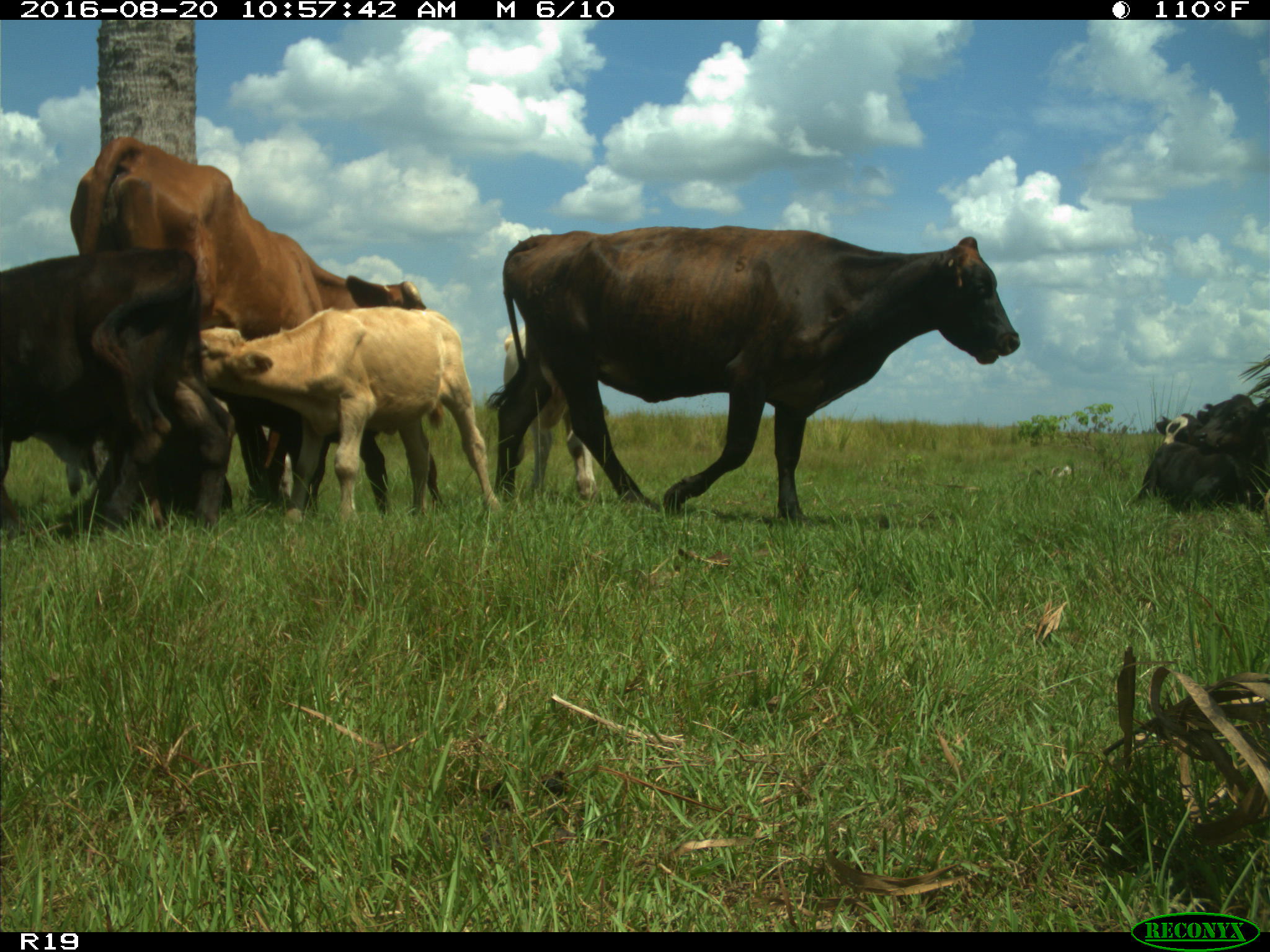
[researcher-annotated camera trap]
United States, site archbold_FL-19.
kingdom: Animalia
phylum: Chordata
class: Mammalia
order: Artiodactyla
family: Bovidae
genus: Bos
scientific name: Bos taurus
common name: domestic cow